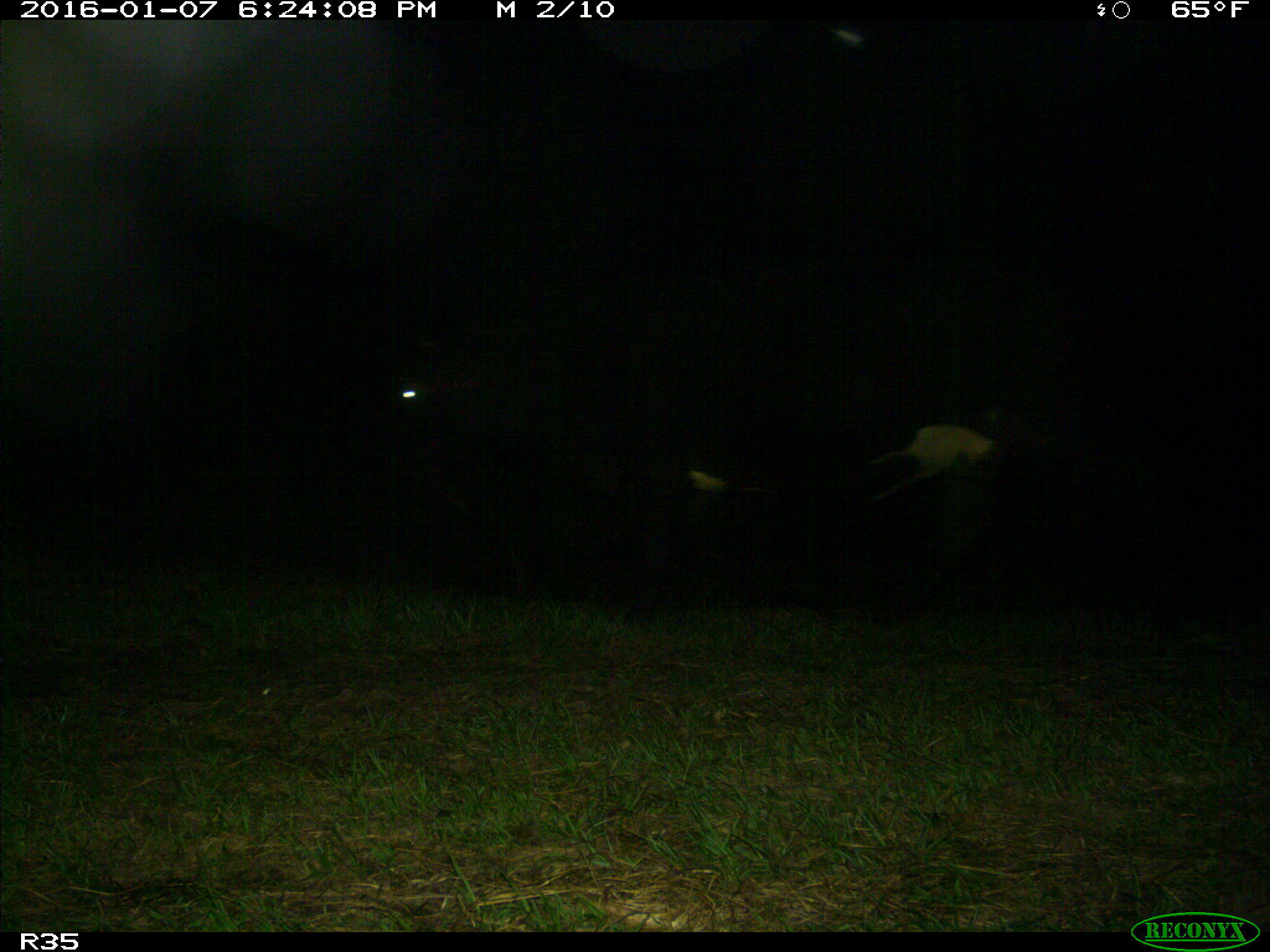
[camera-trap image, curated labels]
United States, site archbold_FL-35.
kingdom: Animalia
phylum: Chordata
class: Mammalia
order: Artiodactyla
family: Bovidae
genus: Bos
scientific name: Bos taurus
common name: domestic cow